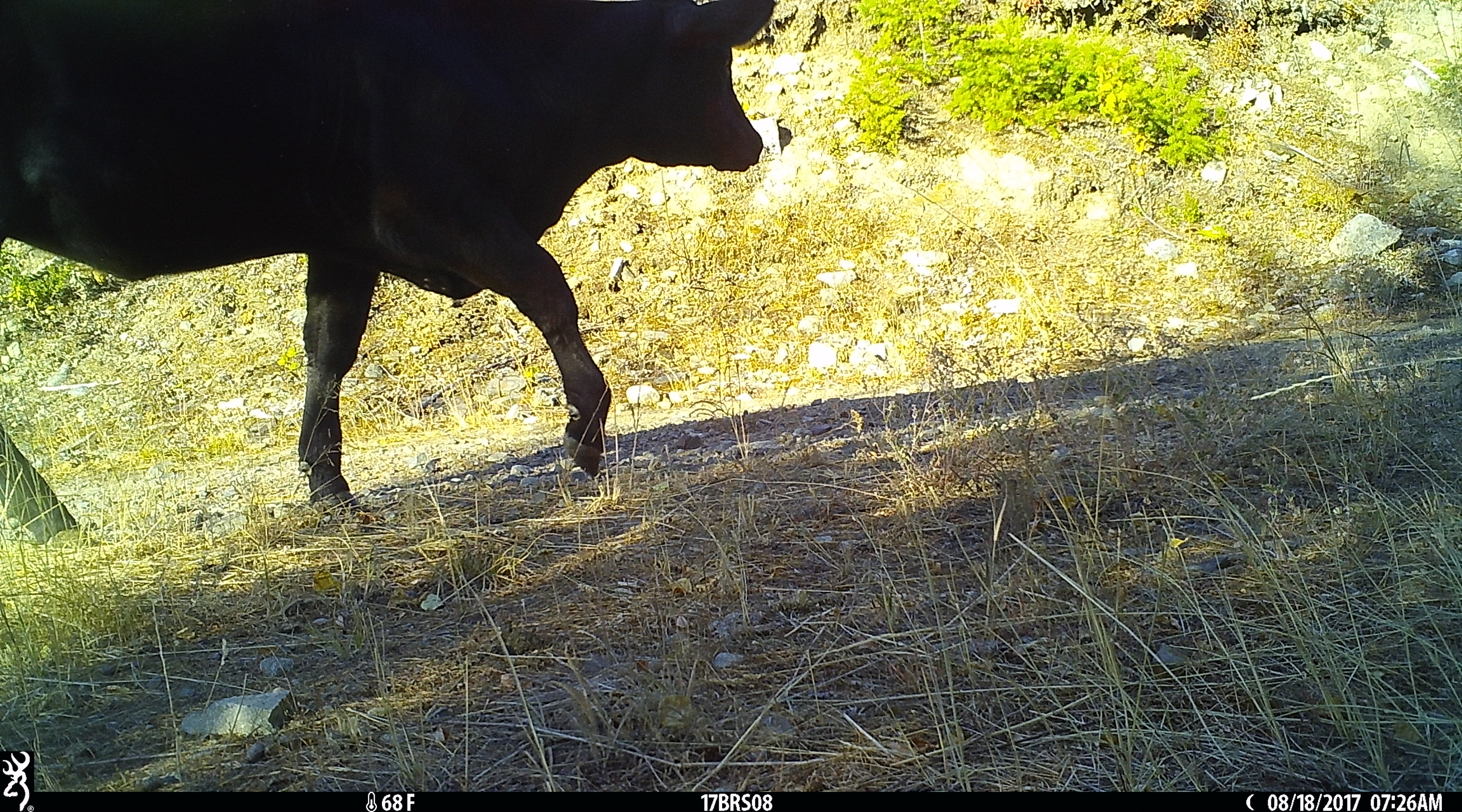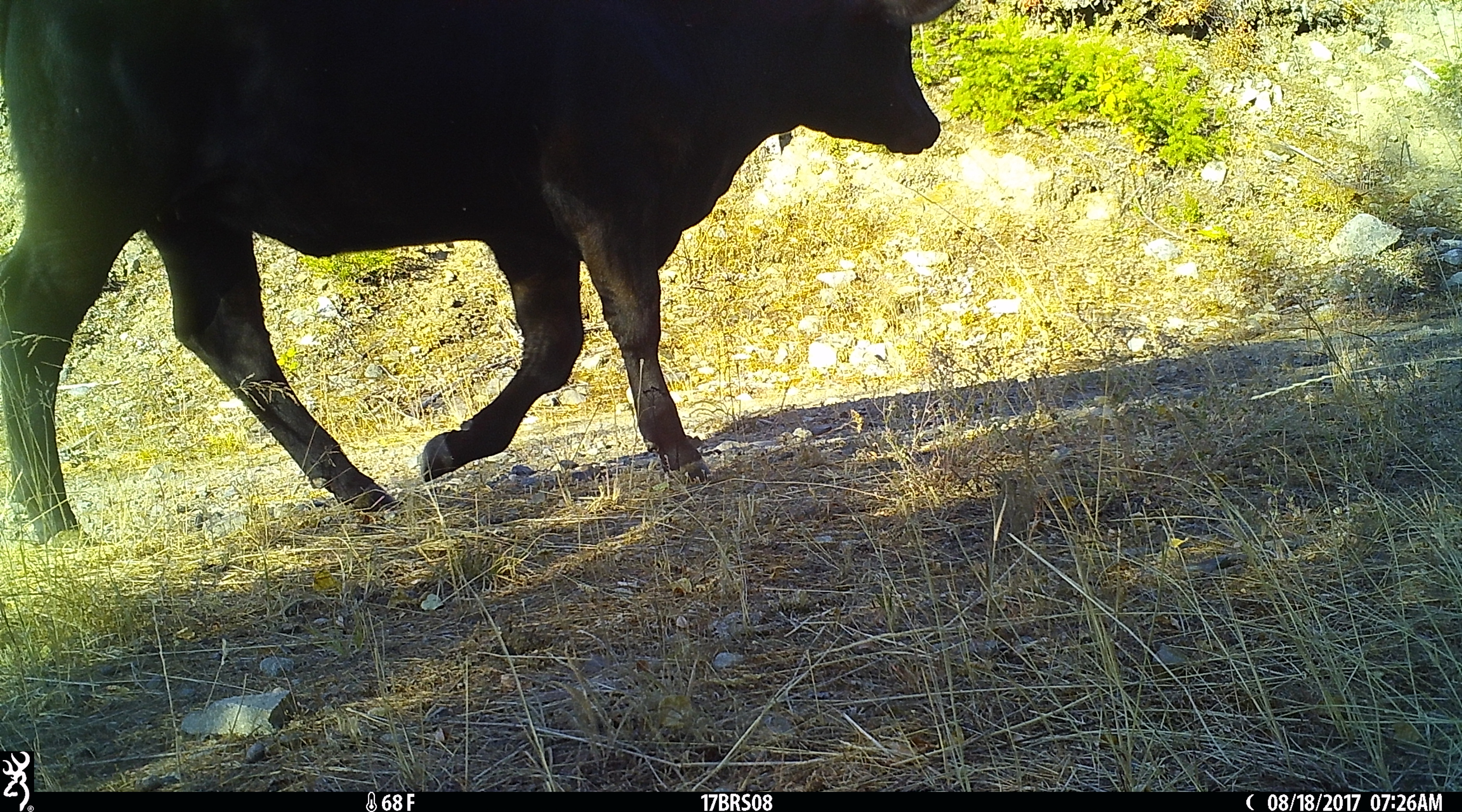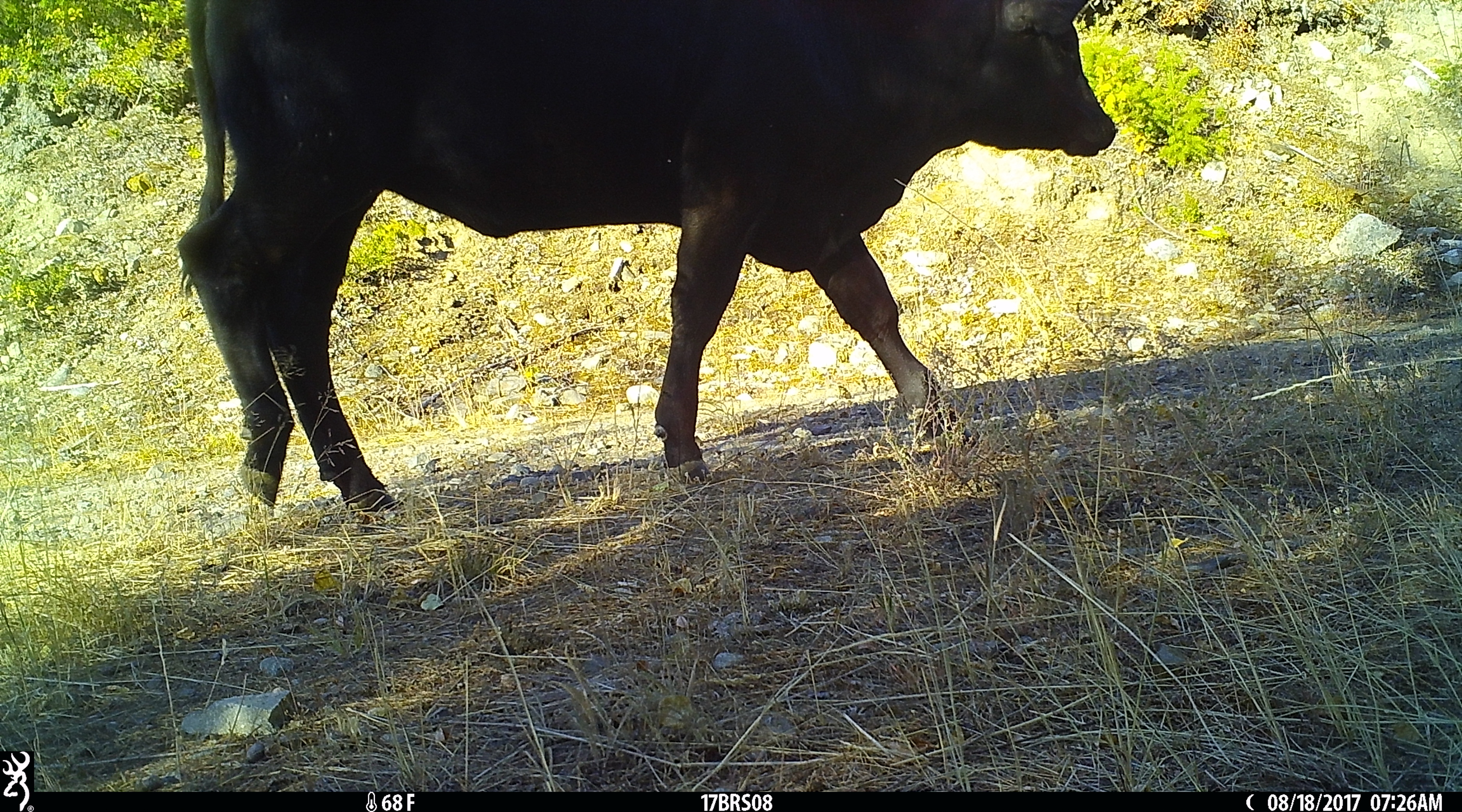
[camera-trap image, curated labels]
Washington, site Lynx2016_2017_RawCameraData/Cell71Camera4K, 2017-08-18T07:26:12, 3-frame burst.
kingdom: Animalia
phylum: Chordata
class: Mammalia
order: Artiodactyla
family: Bovidae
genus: Bos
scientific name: Bos taurus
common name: domestic cattle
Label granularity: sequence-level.